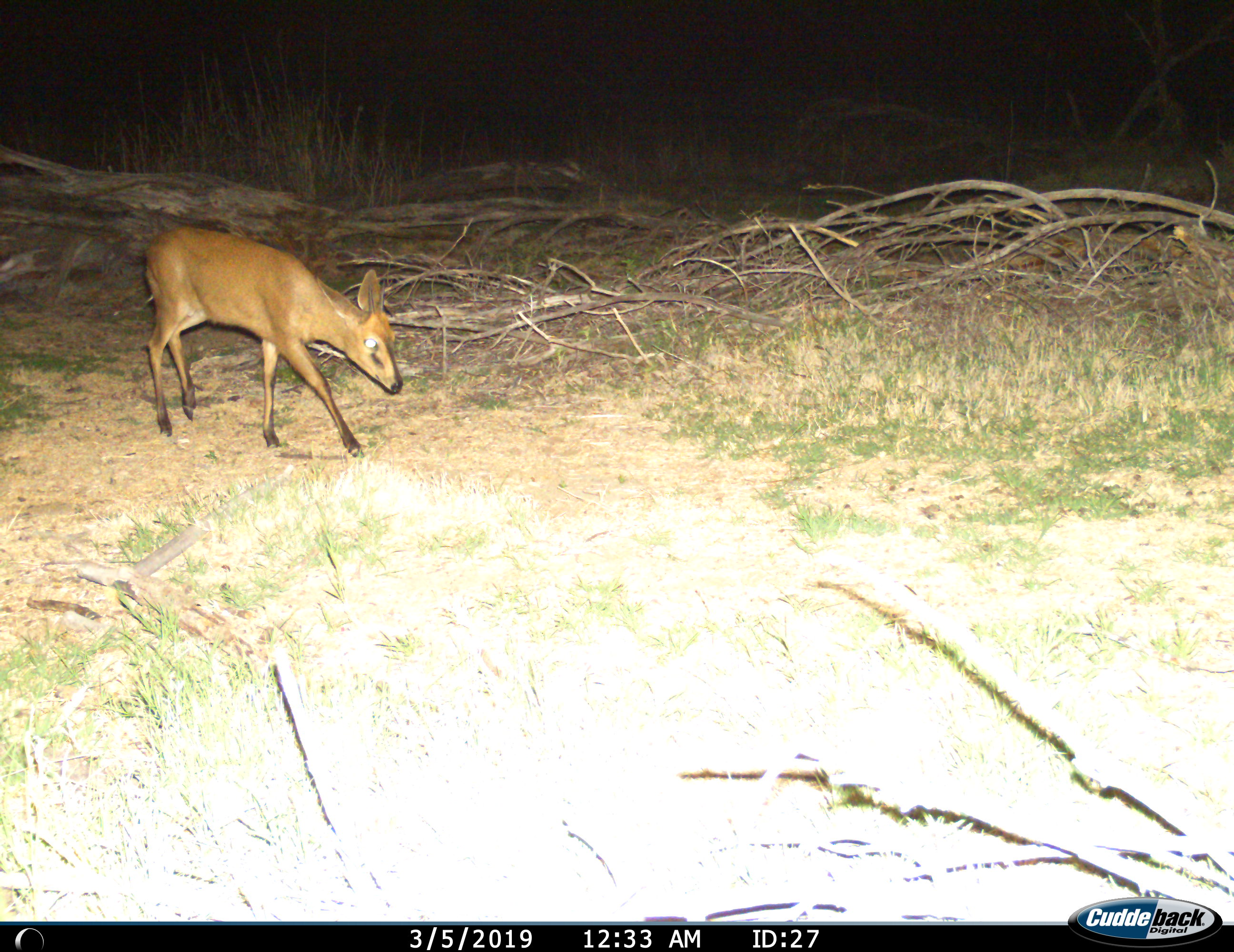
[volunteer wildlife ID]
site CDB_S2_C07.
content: unidentified animal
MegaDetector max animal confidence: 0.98